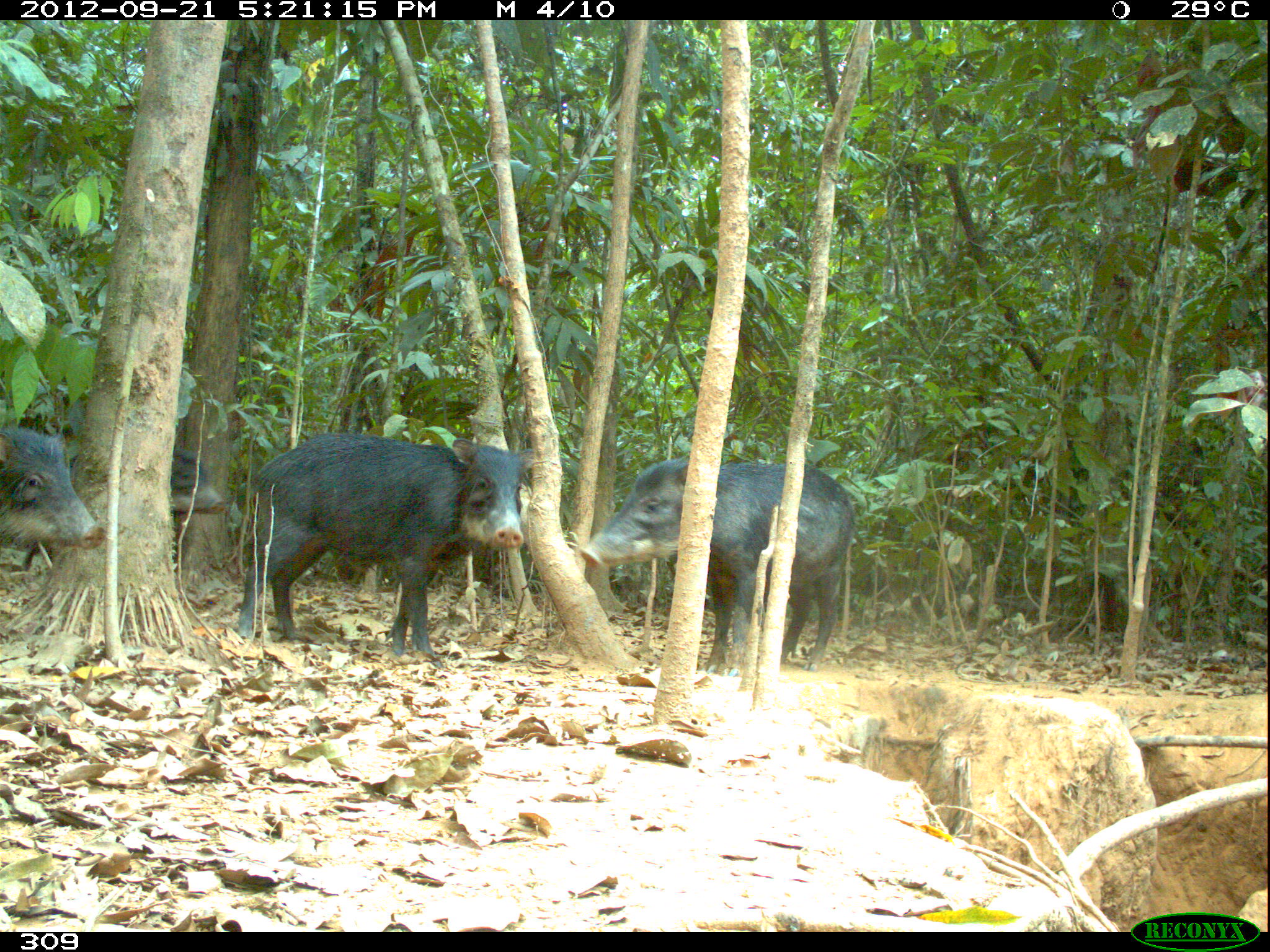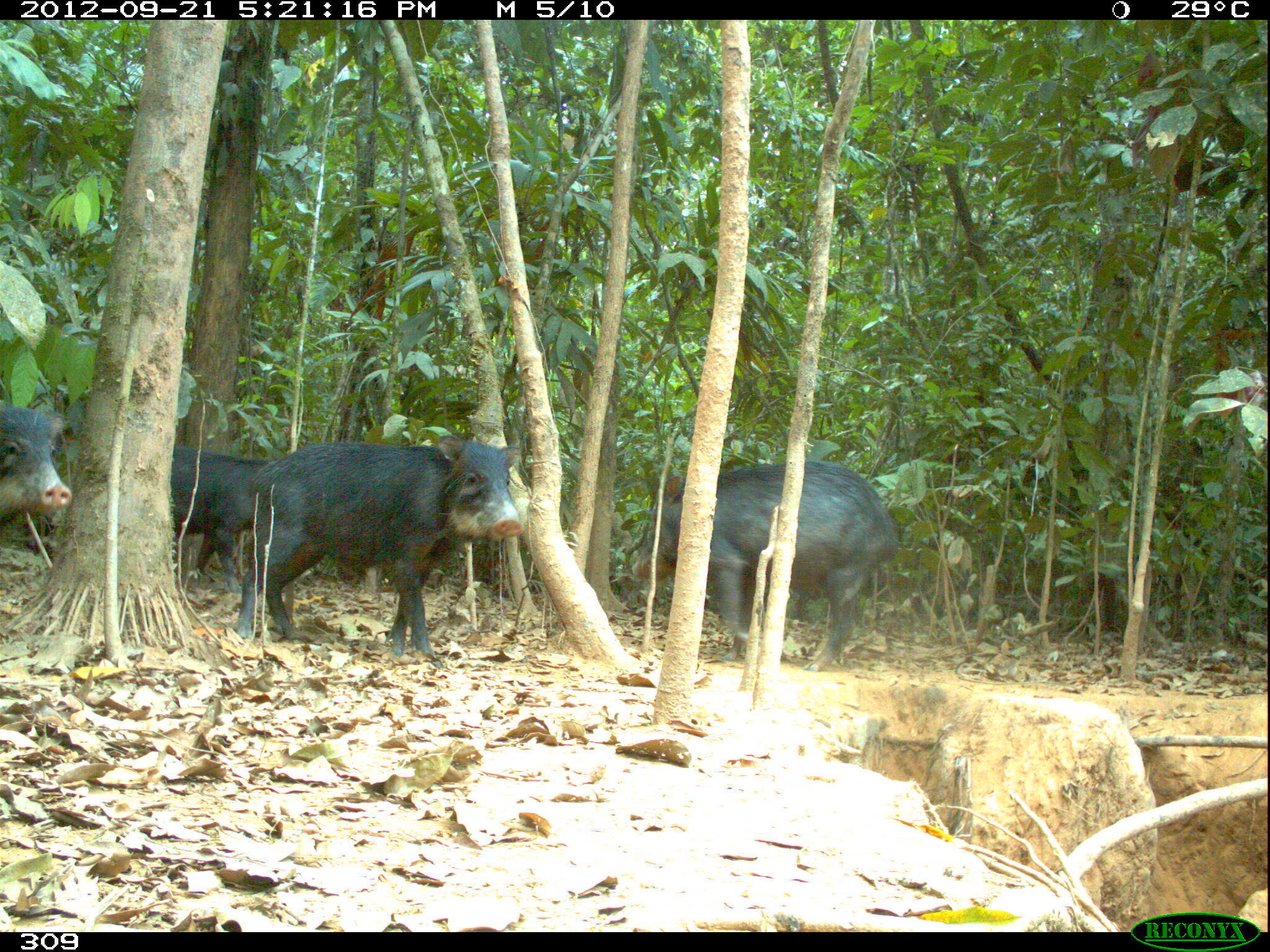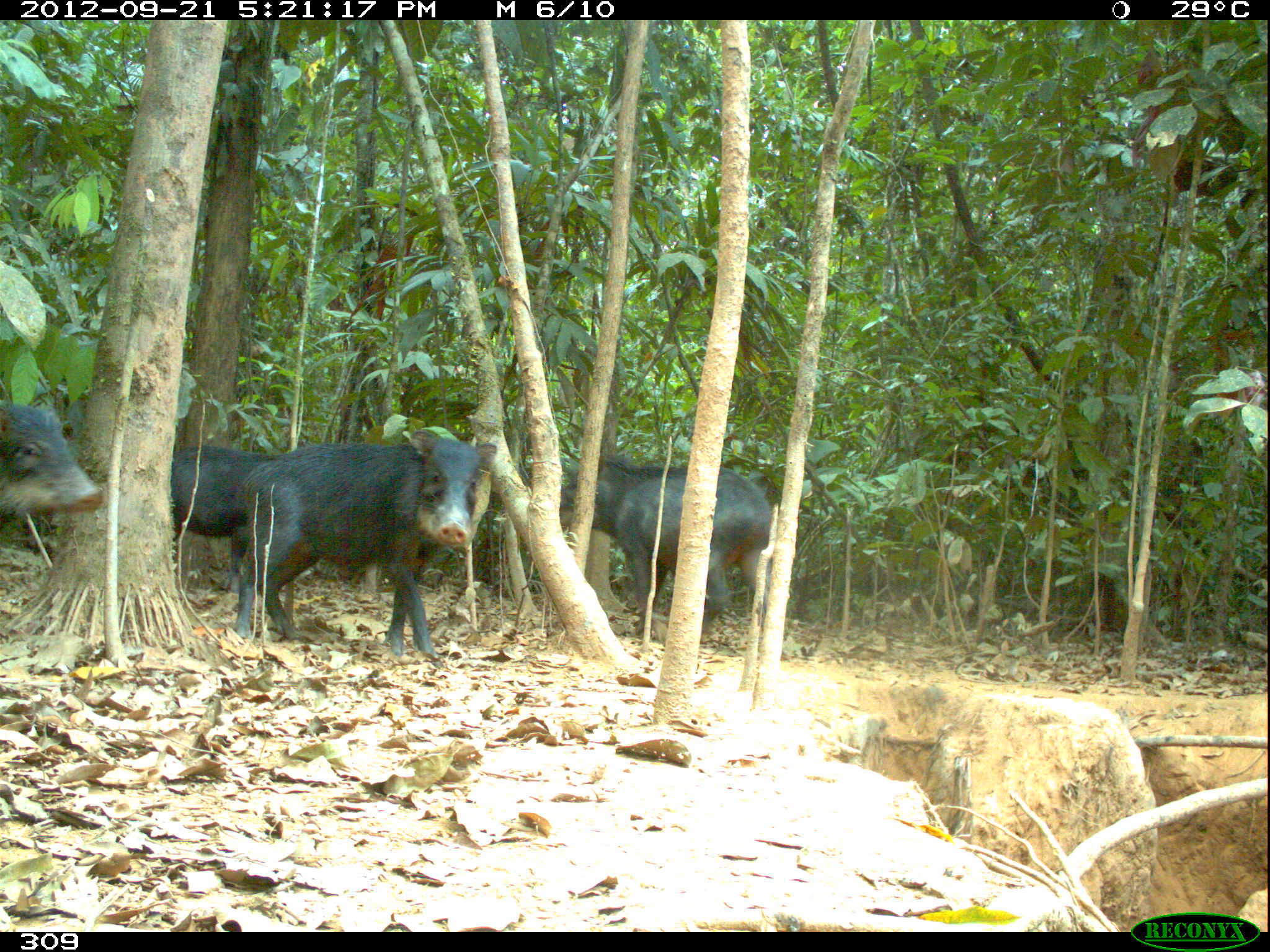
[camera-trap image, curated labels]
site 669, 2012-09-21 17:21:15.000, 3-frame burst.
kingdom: Animalia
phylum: Chordata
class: Mammalia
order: Artiodactyla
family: Tayassuidae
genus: Tayassu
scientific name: Tayassu pecari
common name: white-lipped peccary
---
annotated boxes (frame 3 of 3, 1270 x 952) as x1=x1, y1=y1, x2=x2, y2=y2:
tayassu pecari: x1=236, y1=428, x2=496, y2=667; x1=558, y1=454, x2=770, y2=640; x1=170, y1=445, x2=281, y2=592; x1=3, y1=405, x2=102, y2=524